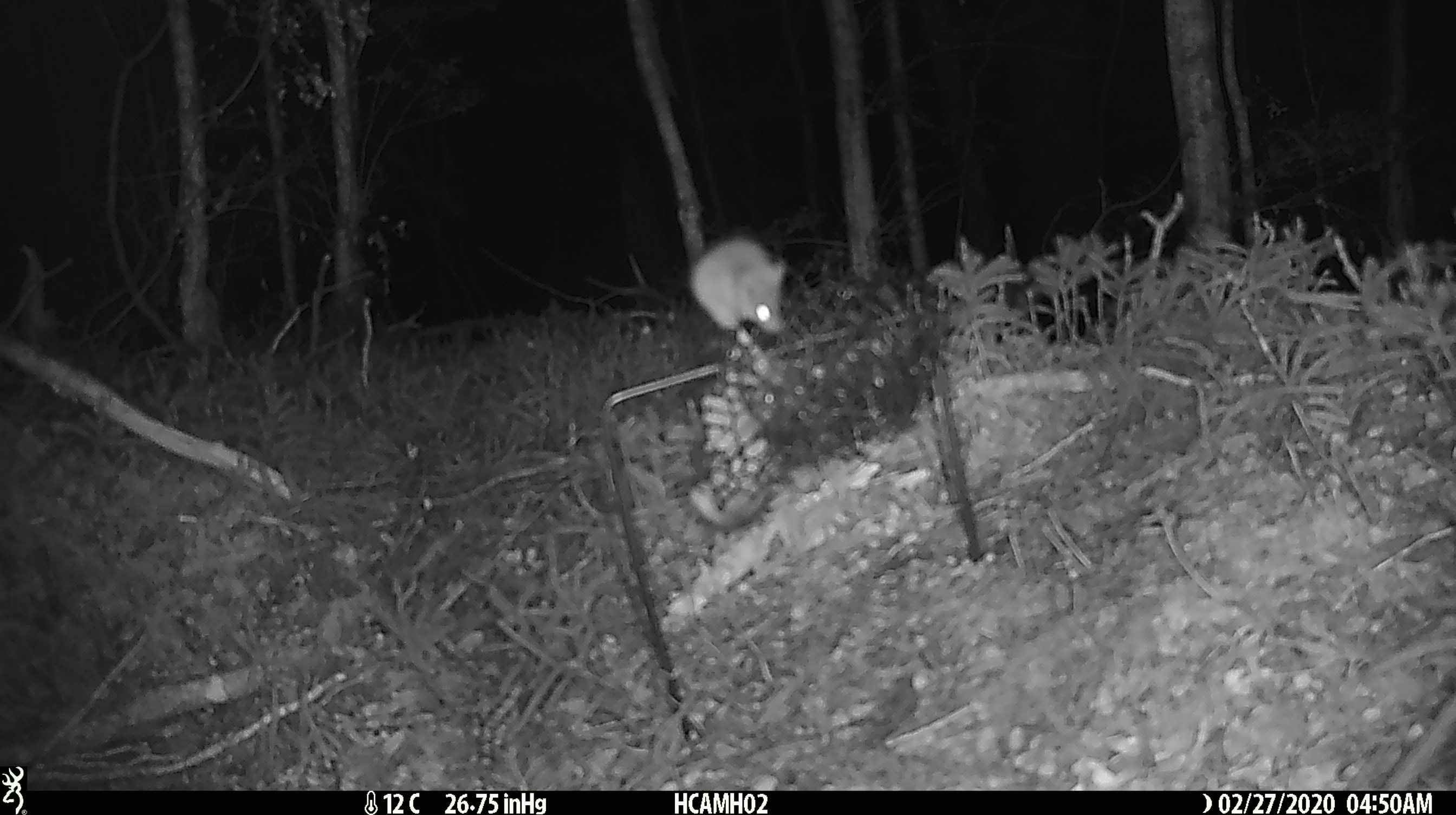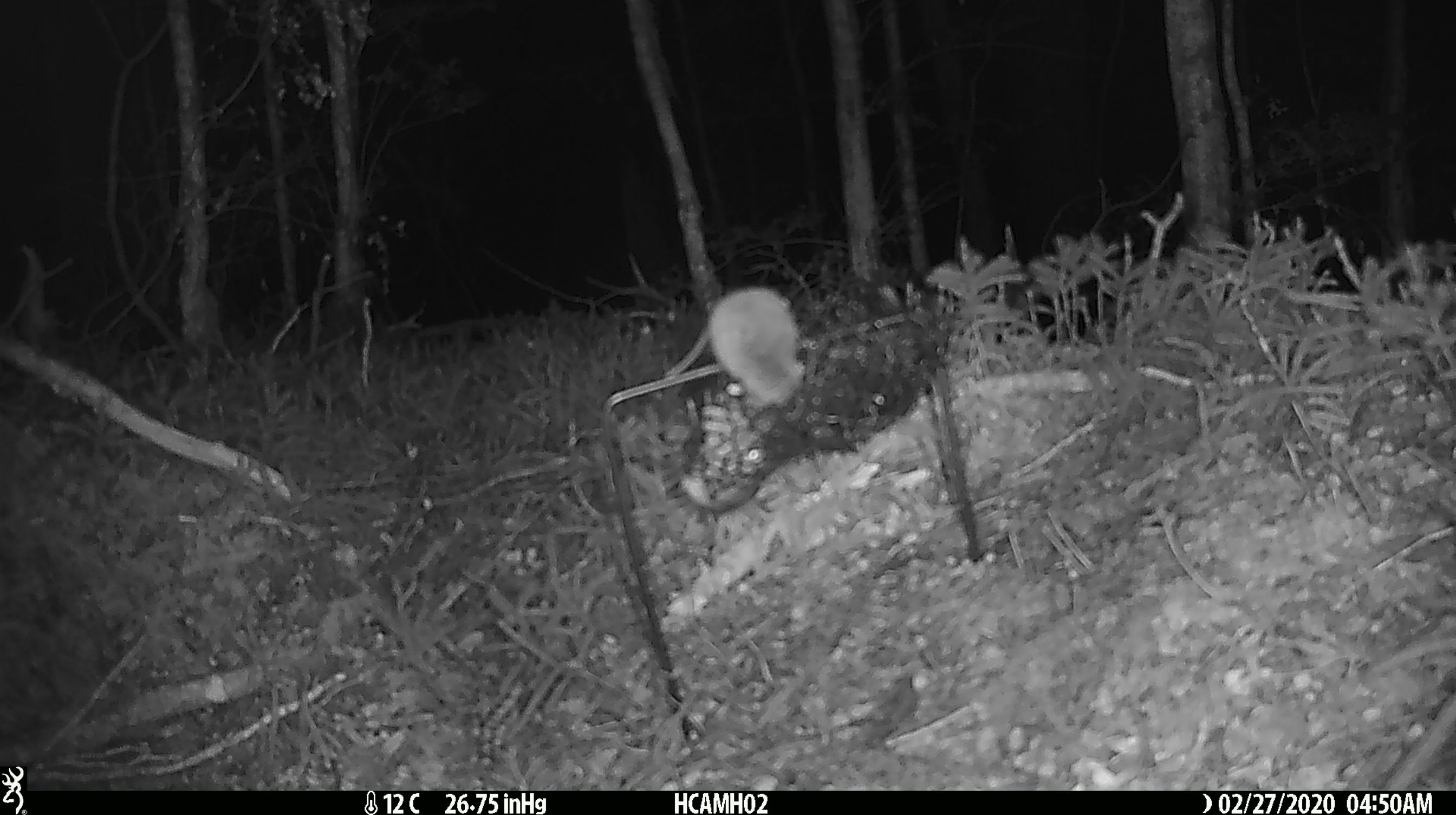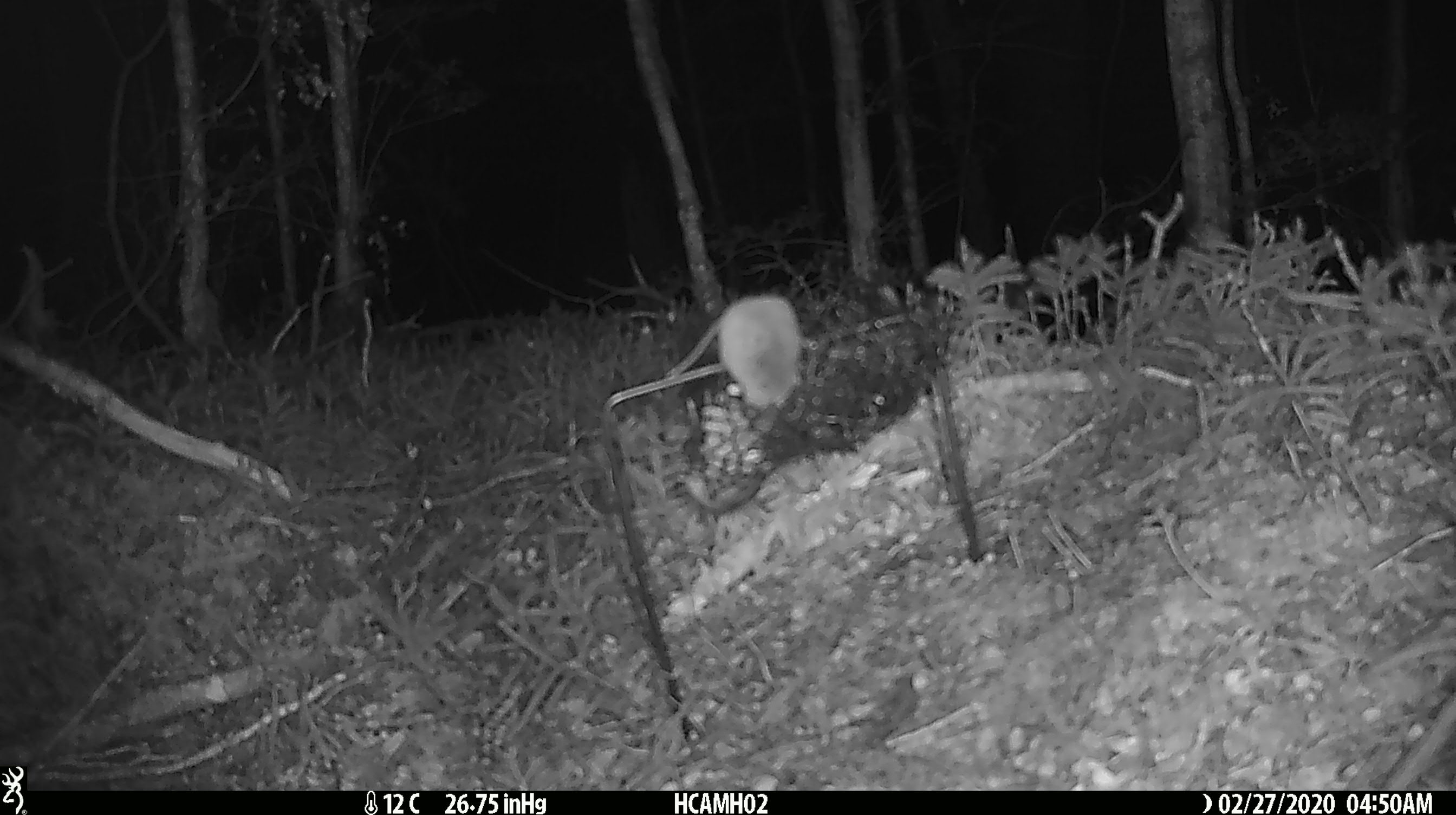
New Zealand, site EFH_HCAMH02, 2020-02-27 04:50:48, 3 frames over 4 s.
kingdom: Animalia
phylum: Chordata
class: Mammalia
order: Rodentia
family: Muridae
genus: Mus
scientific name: Mus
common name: mouse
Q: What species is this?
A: Mouse (Mus).